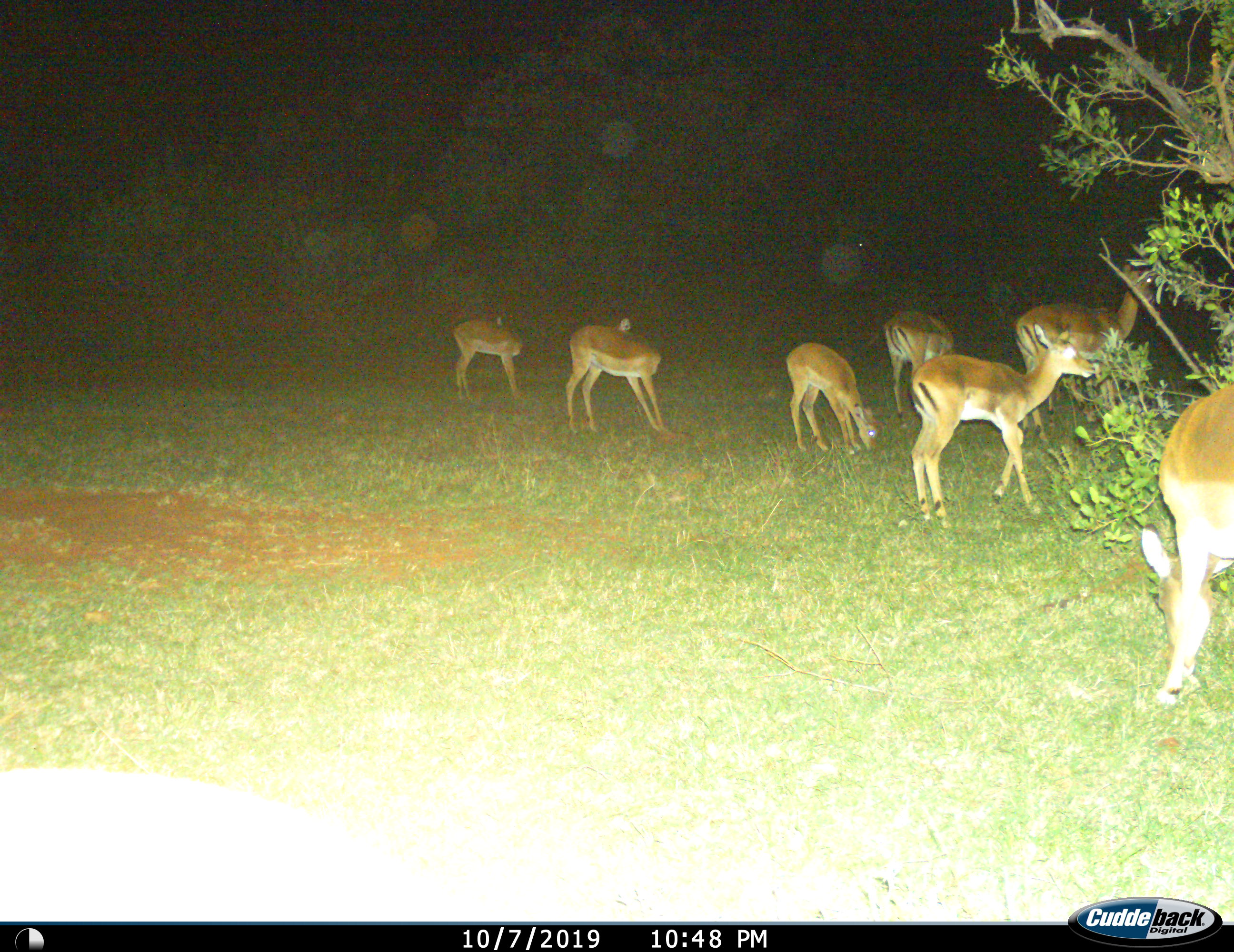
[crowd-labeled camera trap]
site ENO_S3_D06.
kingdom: Animalia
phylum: Chordata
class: Mammalia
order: Artiodactyla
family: Bovidae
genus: Aepyceros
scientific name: Aepyceros melampus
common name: impala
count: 7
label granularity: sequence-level